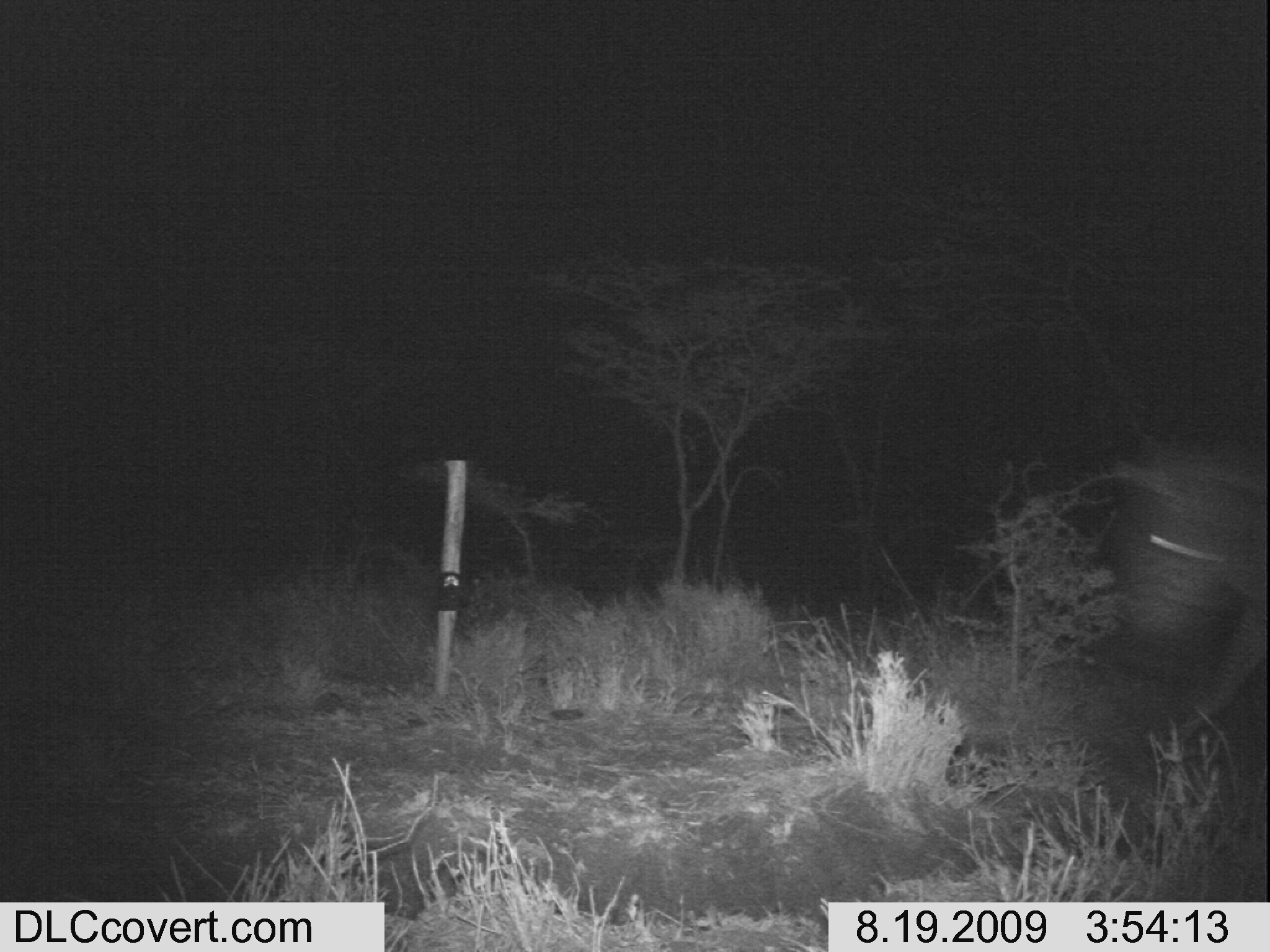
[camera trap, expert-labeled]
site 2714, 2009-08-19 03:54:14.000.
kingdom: Animalia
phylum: Chordata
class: Mammalia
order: Perissodactyla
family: Equidae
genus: Equus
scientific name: Equus quagga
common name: plains zebra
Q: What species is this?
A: Equus quagga (plains zebra).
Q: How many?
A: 1.